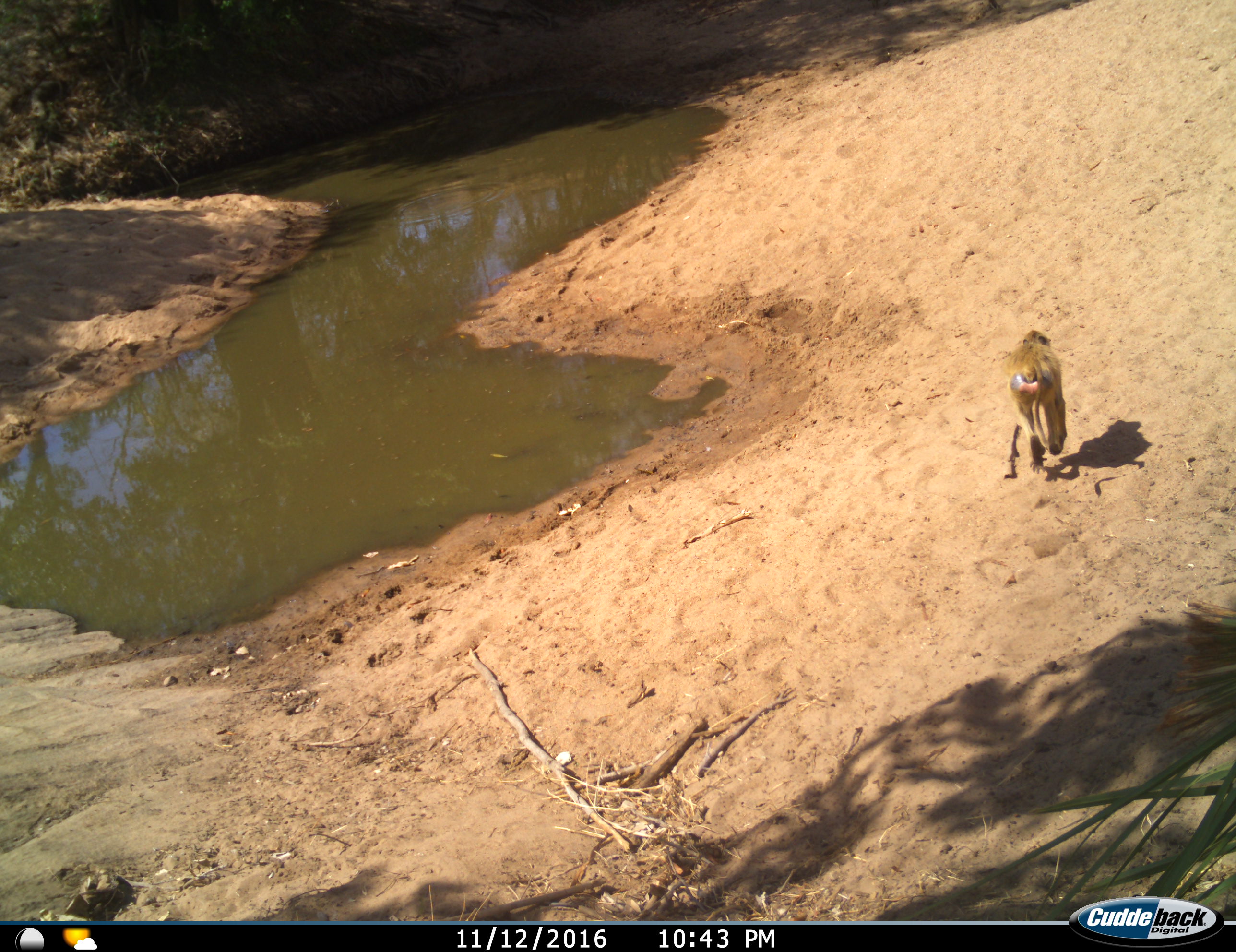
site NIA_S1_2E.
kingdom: Animalia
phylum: Chordata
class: Mammalia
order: Primates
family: Cercopithecidae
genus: Papio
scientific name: Papio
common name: baboon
Baboon (Papio), count 1. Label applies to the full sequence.